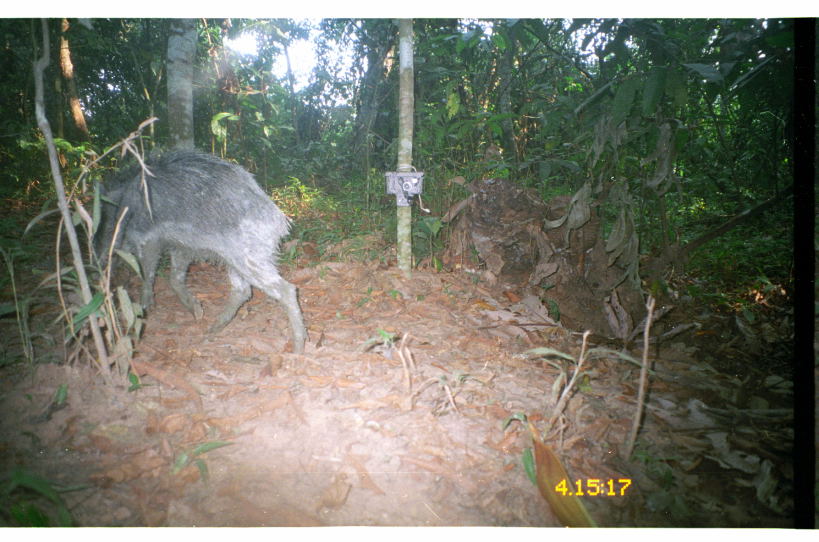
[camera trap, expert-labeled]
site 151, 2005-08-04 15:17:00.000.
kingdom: Animalia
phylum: Chordata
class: Mammalia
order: Artiodactyla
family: Tayassuidae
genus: Tayassu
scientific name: Tayassu pecari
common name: white-lipped peccary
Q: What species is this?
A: Tayassu pecari (white-lipped peccary).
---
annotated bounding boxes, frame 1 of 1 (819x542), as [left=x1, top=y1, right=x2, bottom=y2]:
tayassu pecari: [left=82, top=147, right=311, bottom=354]